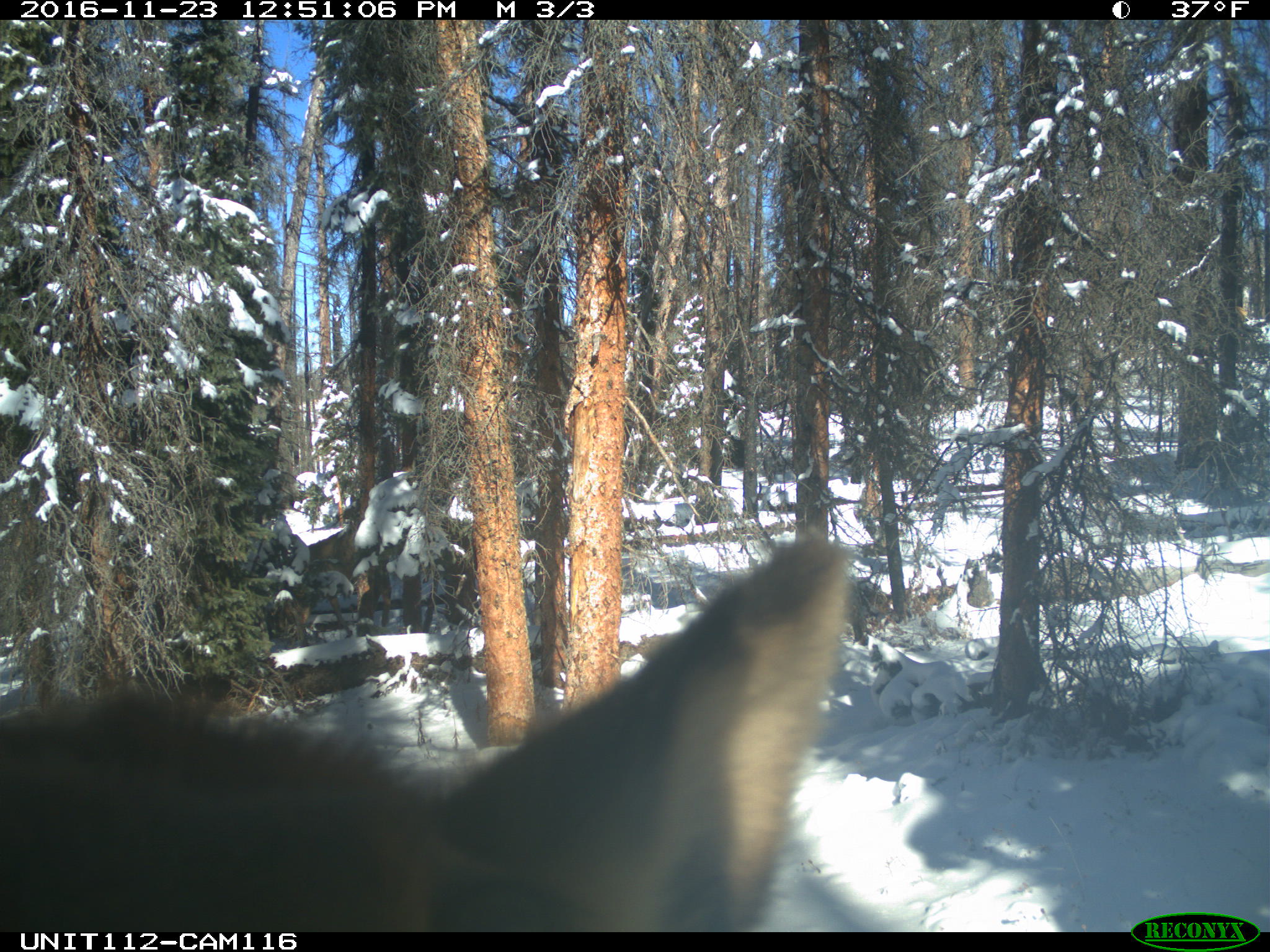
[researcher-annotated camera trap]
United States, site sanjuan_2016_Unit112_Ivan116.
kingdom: Animalia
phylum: Chordata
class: Mammalia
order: Artiodactyla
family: Cervidae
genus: Cervus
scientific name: Cervus elaphus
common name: red deer